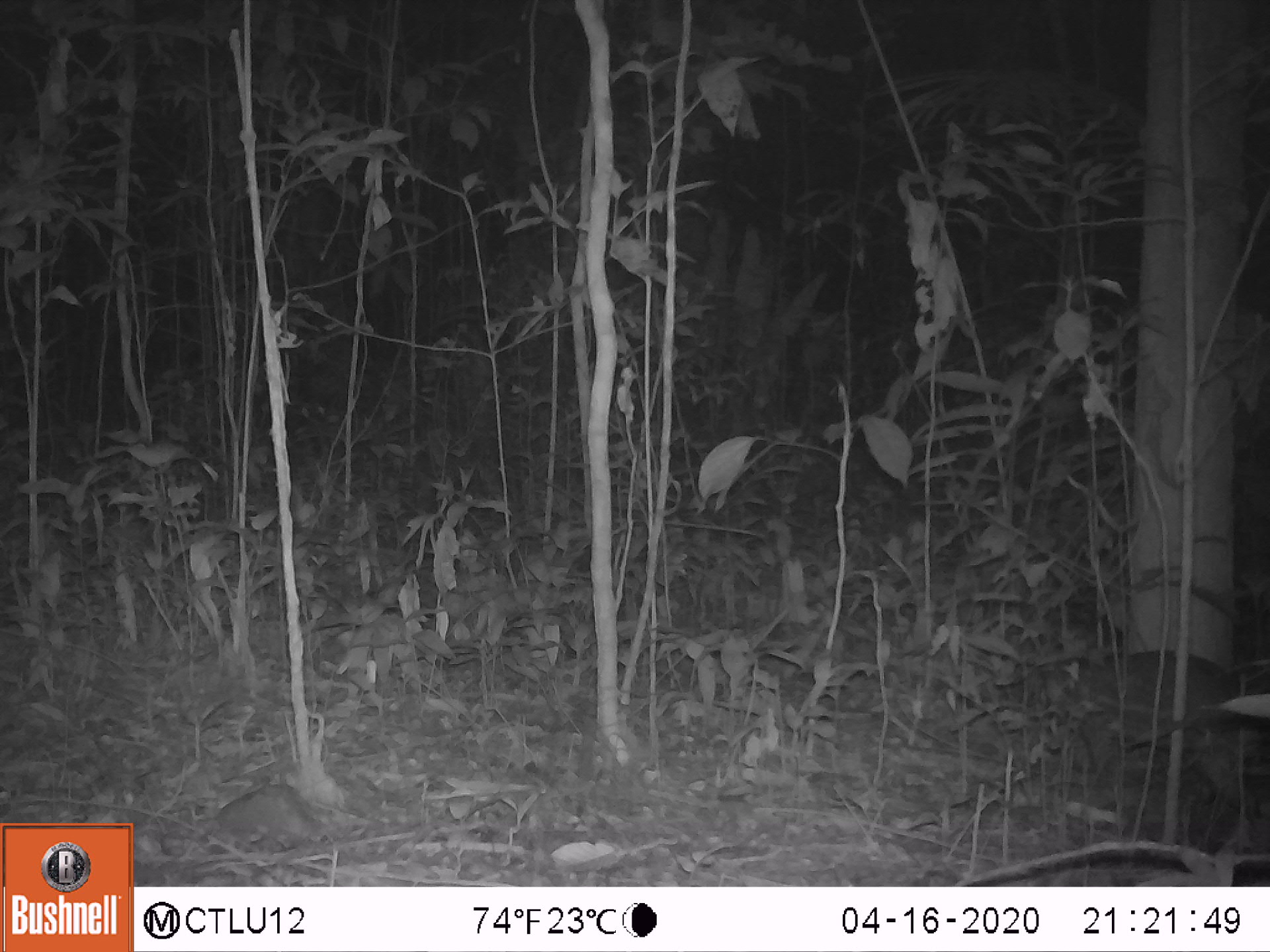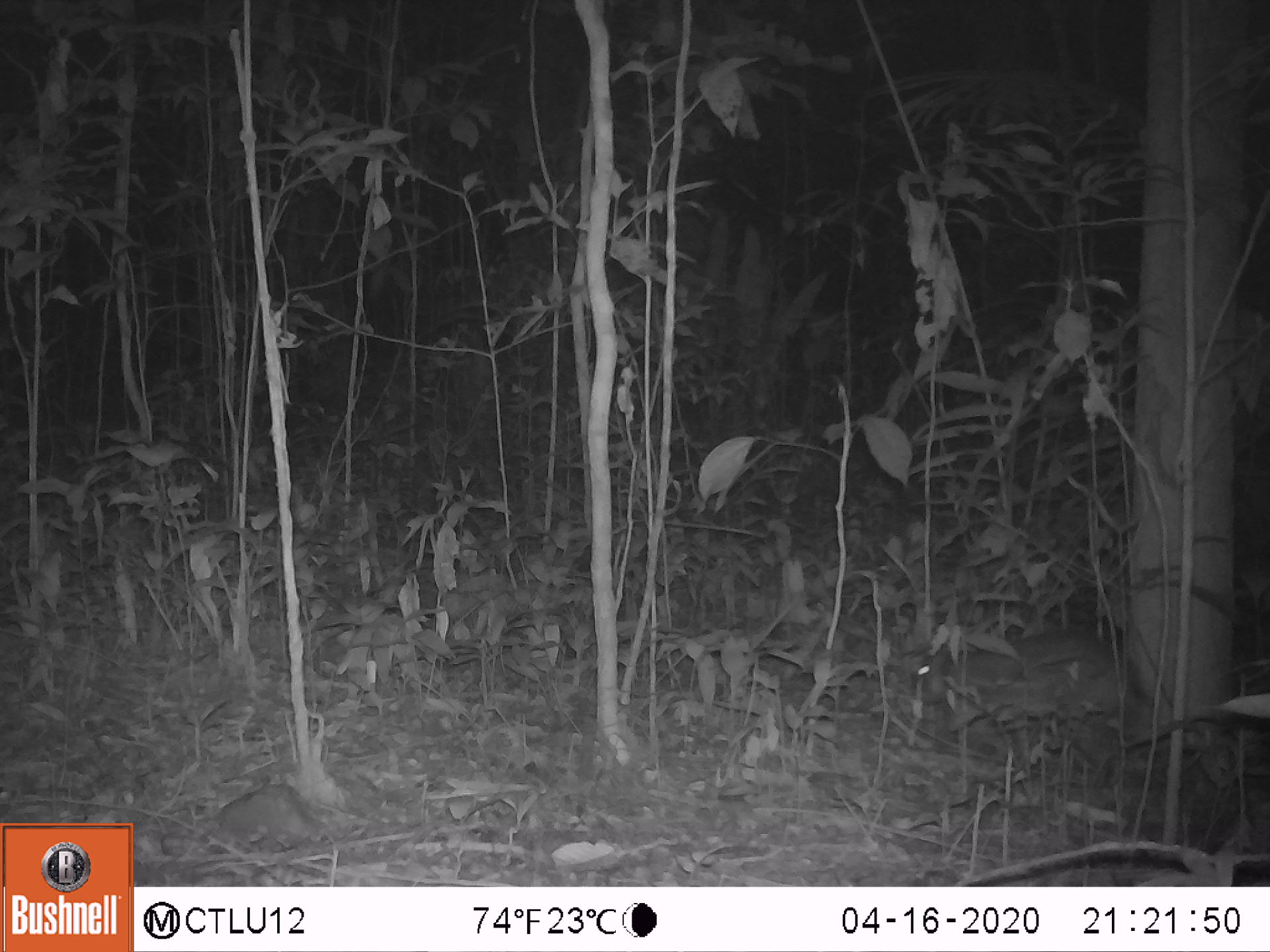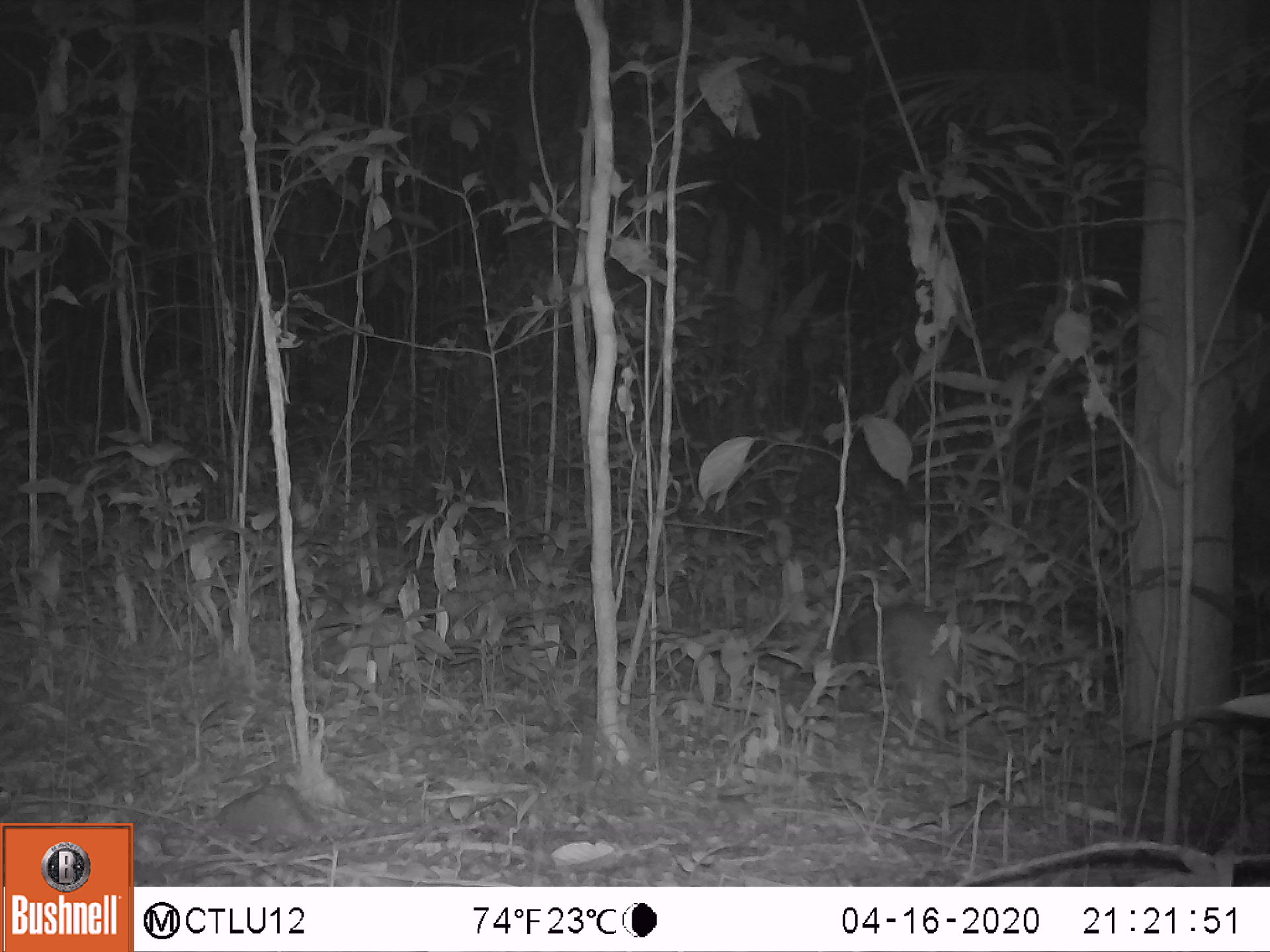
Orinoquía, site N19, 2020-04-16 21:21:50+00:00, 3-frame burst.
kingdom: Animalia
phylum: Chordata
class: Mammalia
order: Rodentia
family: Cuniculidae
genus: Cuniculus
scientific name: Cuniculus paca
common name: spotted paca